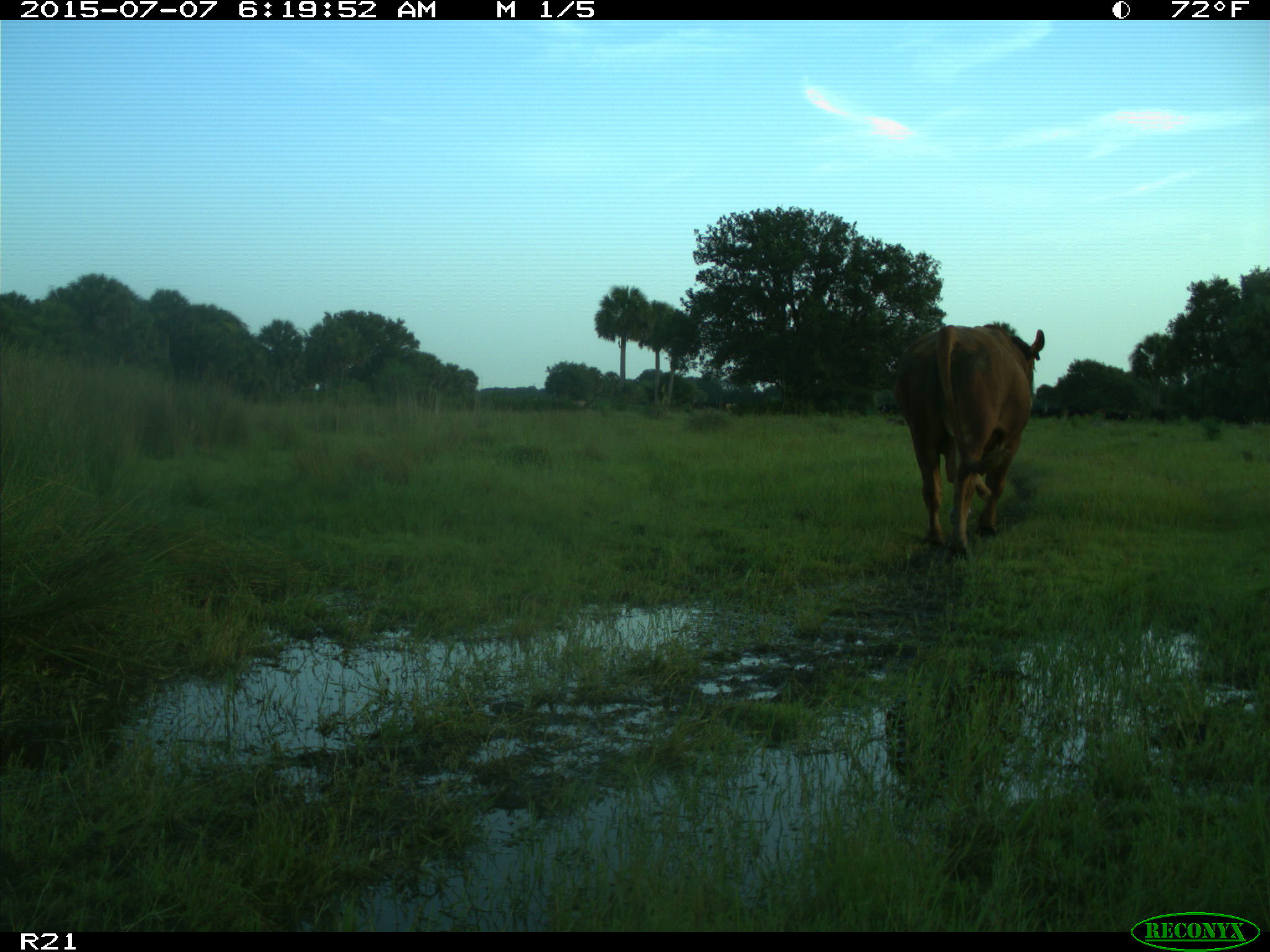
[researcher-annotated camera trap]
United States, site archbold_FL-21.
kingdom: Animalia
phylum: Chordata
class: Mammalia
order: Artiodactyla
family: Bovidae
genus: Bos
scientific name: Bos taurus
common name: domestic cow